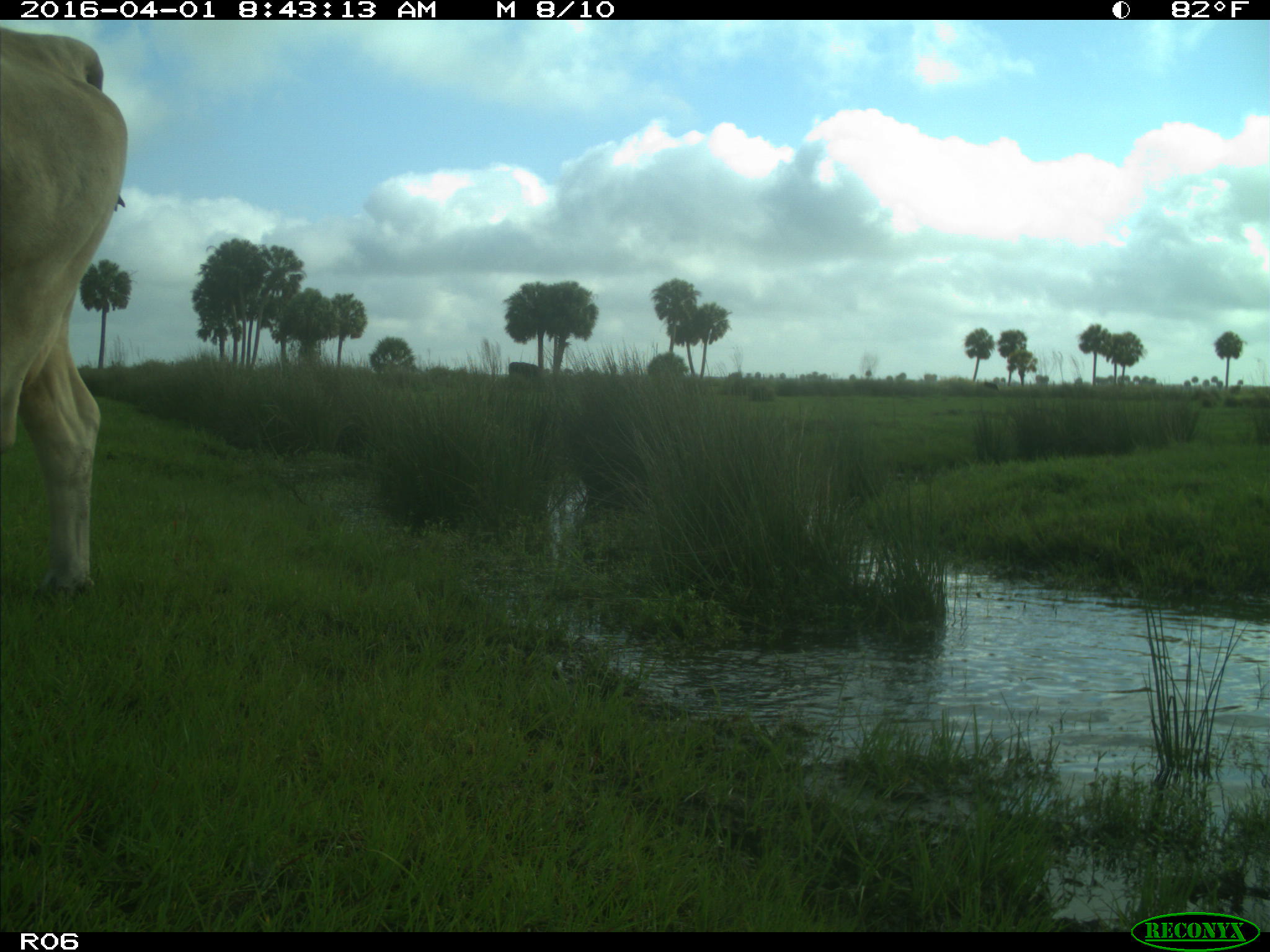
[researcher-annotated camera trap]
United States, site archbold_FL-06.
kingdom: Animalia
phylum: Chordata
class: Mammalia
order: Artiodactyla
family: Bovidae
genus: Bos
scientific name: Bos taurus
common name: domestic cow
Bos taurus (domestic cow).